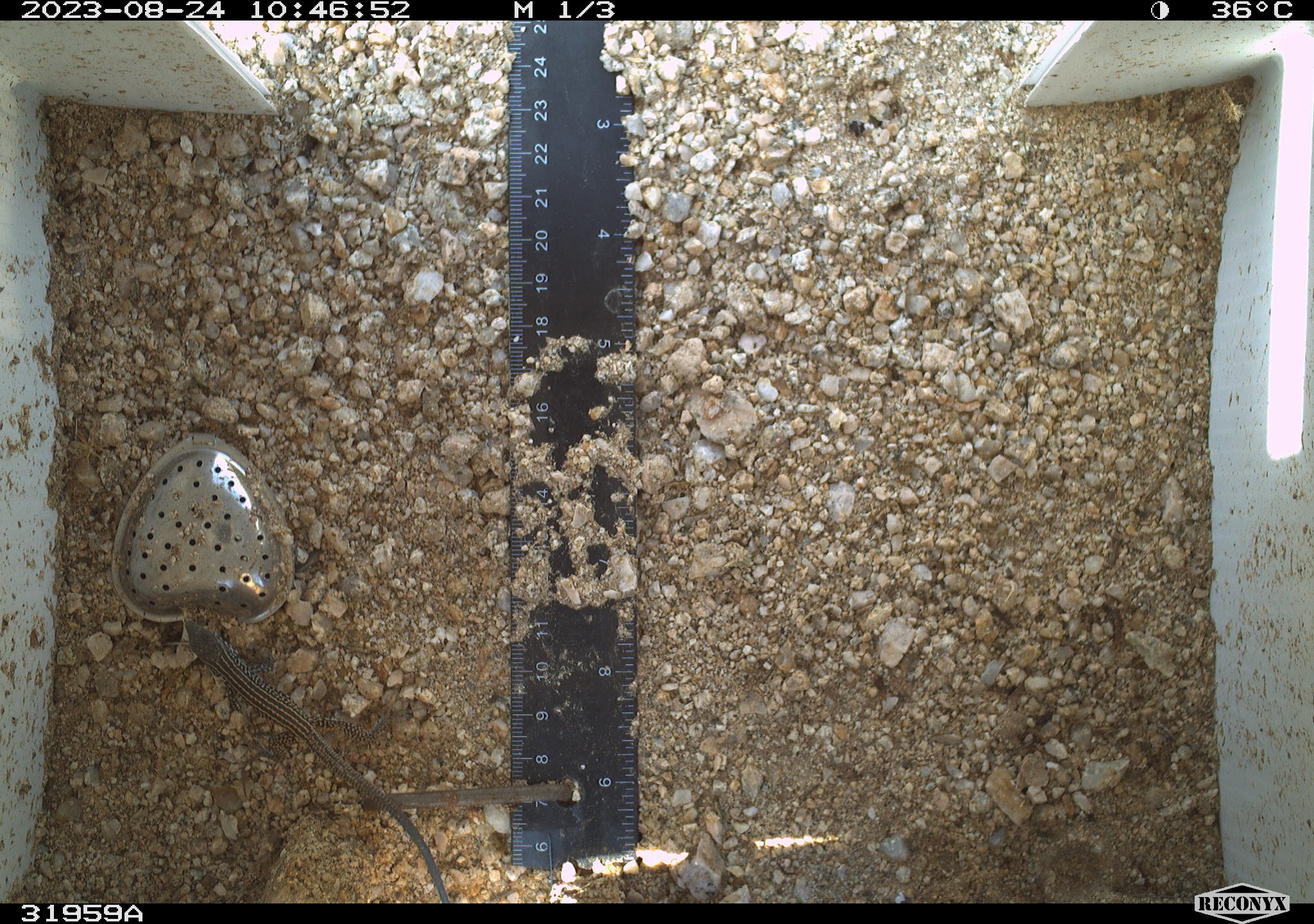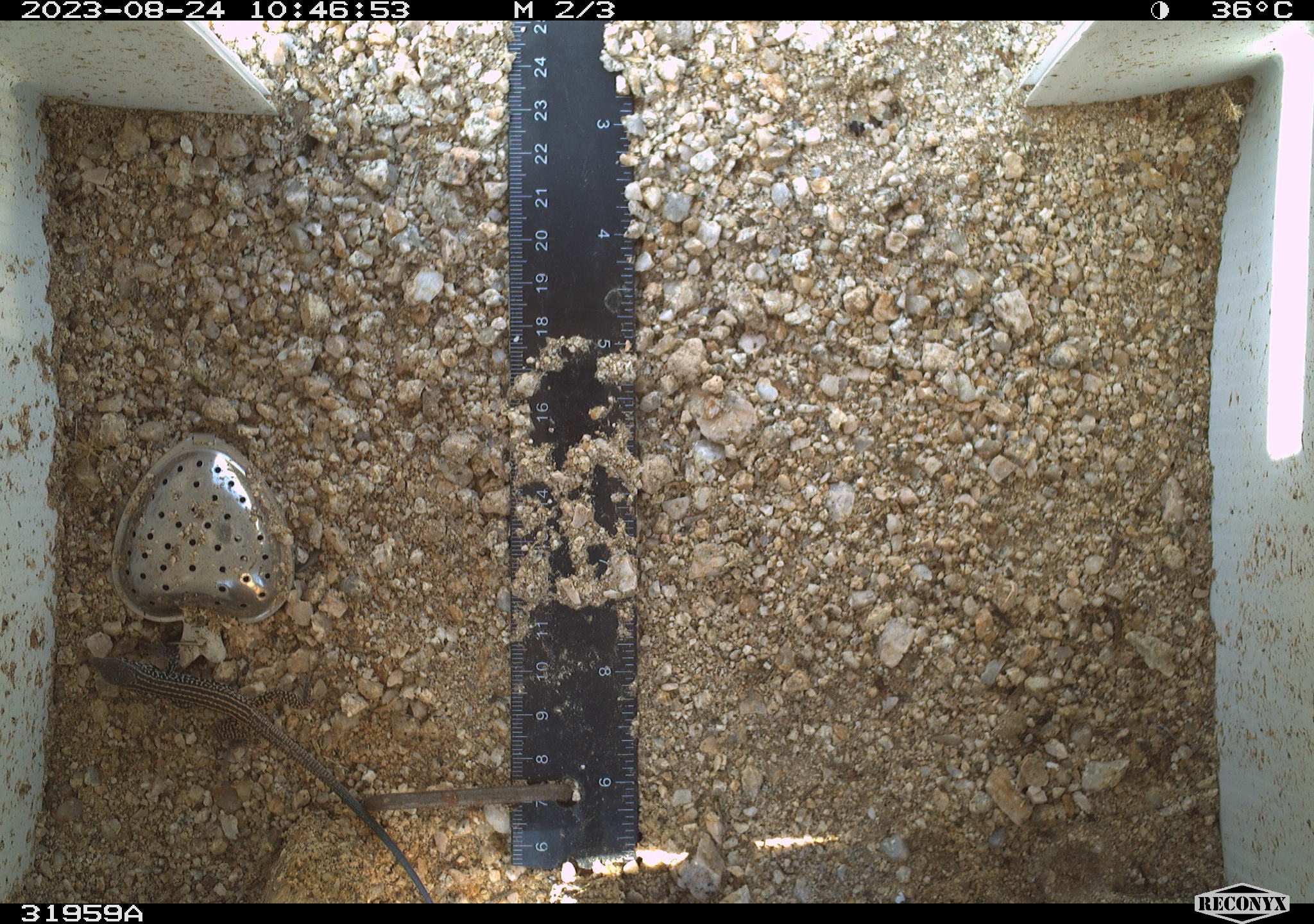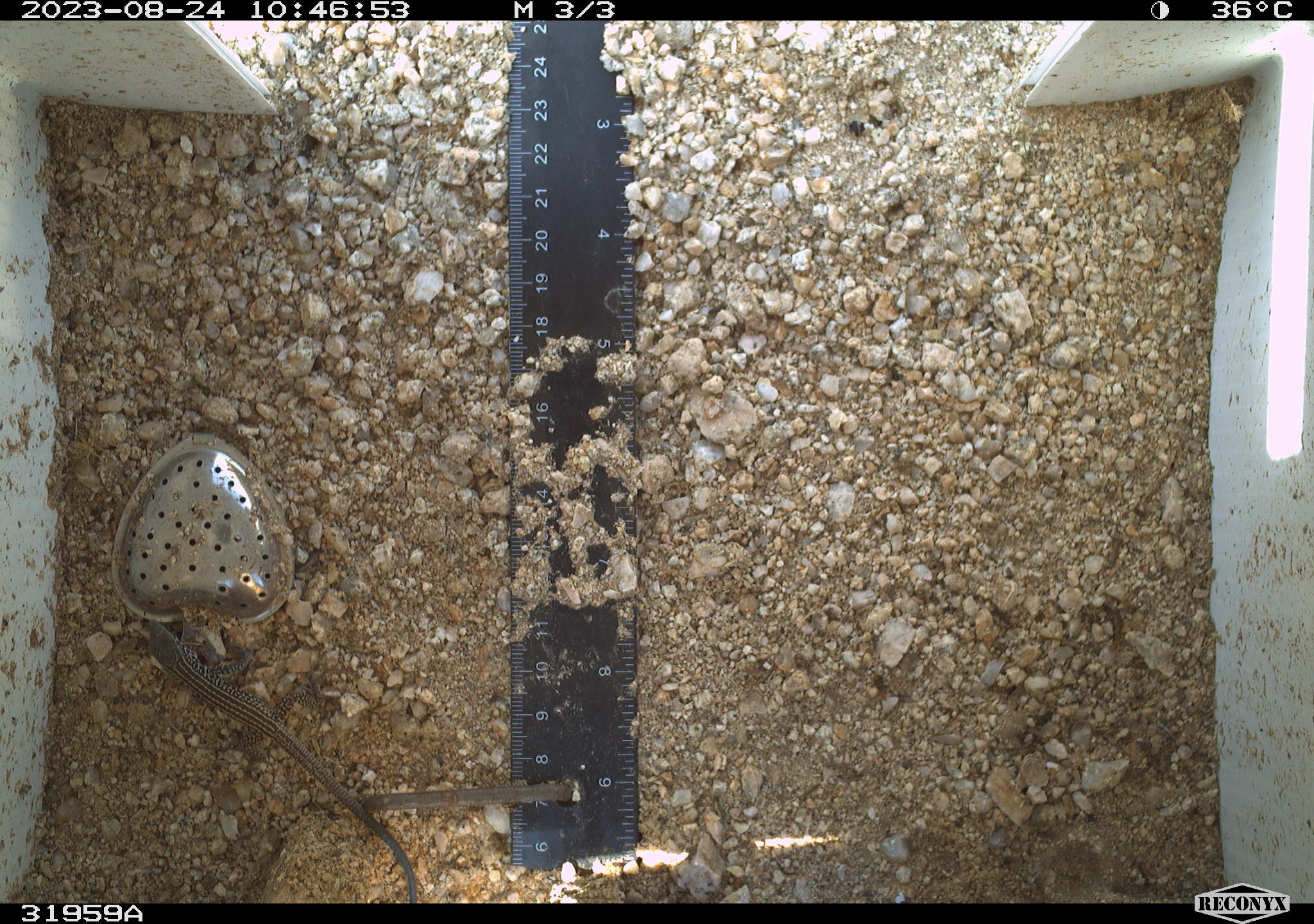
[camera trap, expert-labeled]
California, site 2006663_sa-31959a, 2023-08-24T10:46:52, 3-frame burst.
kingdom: Animalia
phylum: Chordata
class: Reptilia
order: Squamata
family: Teiidae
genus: Aspidoscelis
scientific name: Aspidoscelis tigris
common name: western whiptail